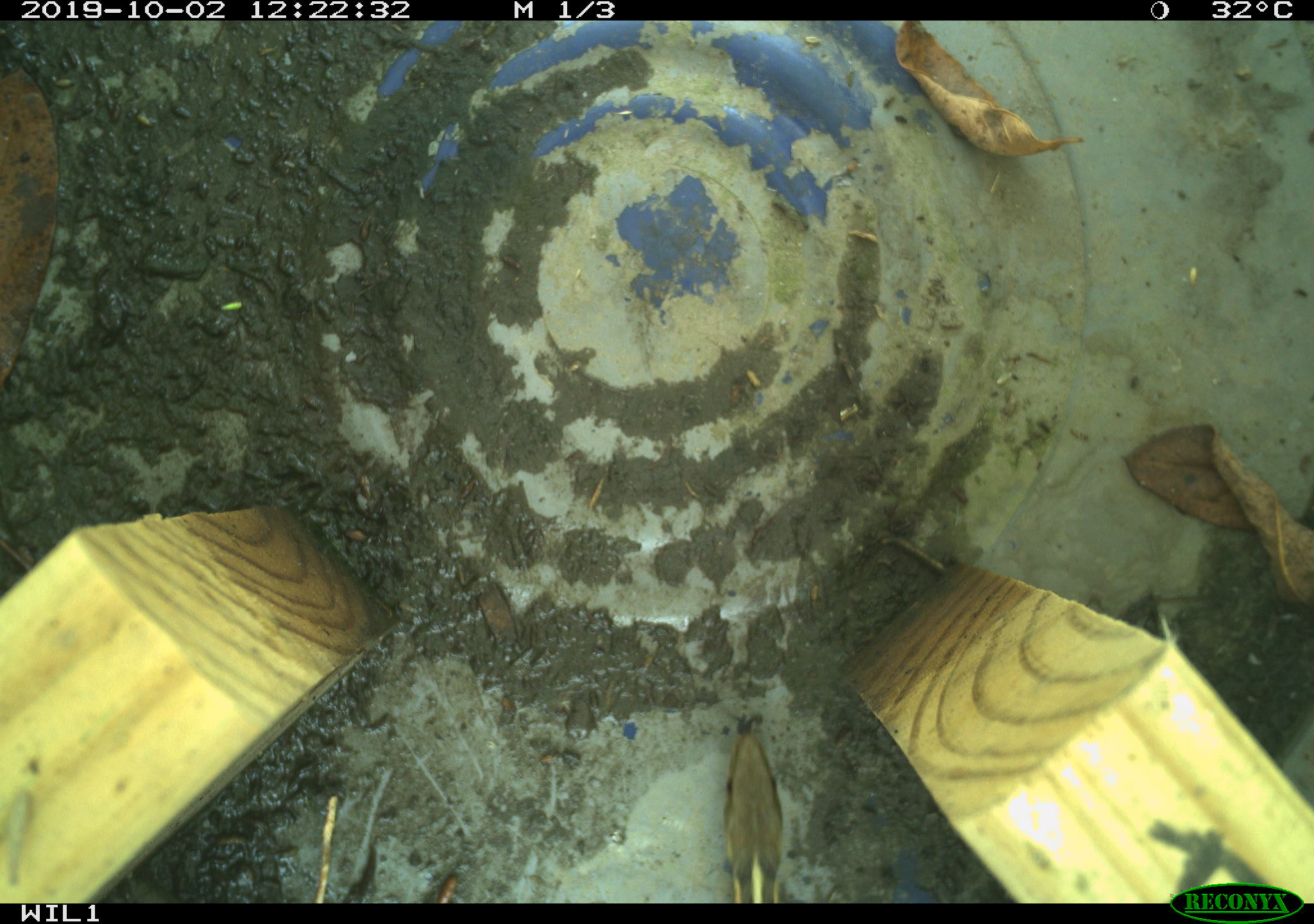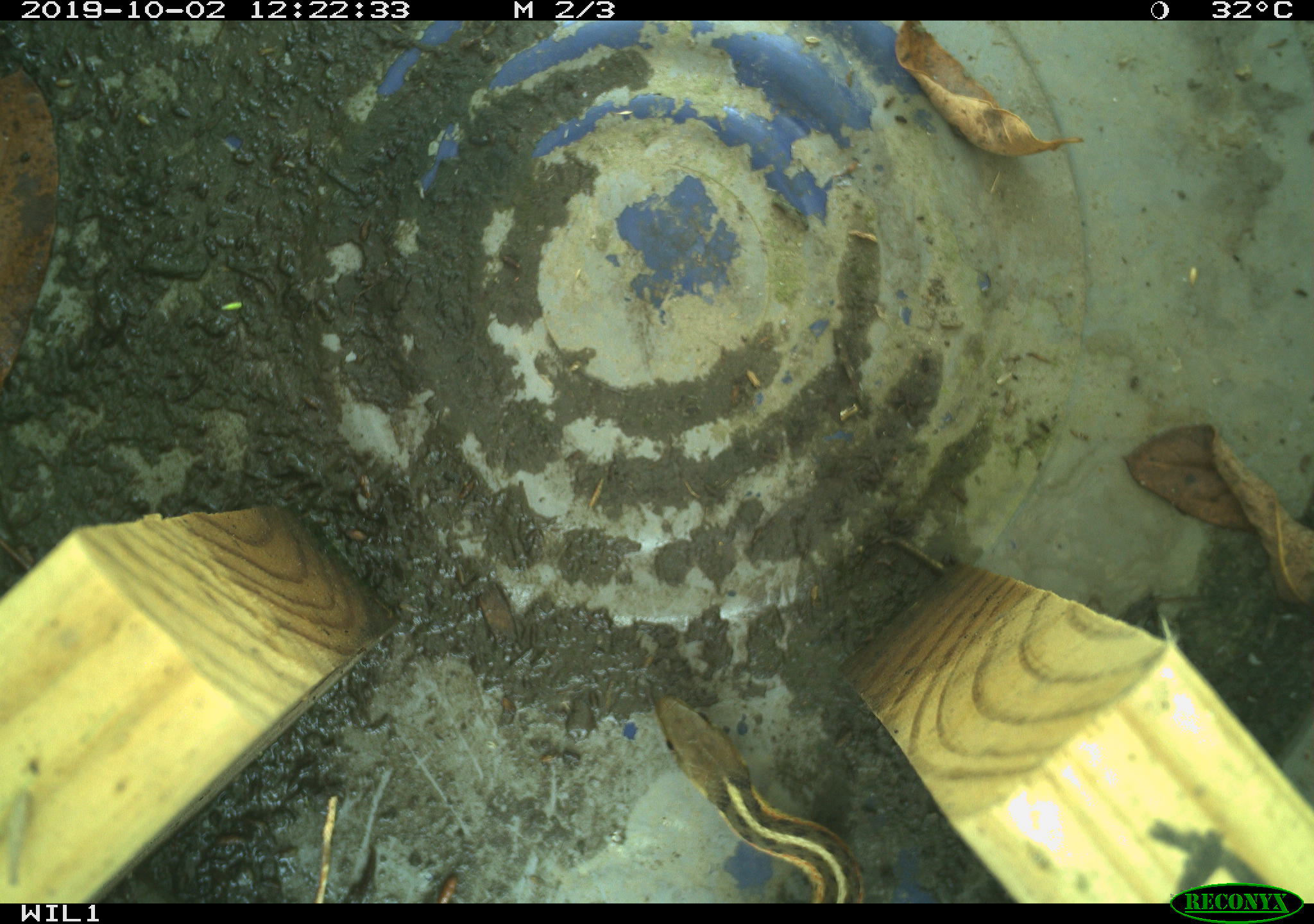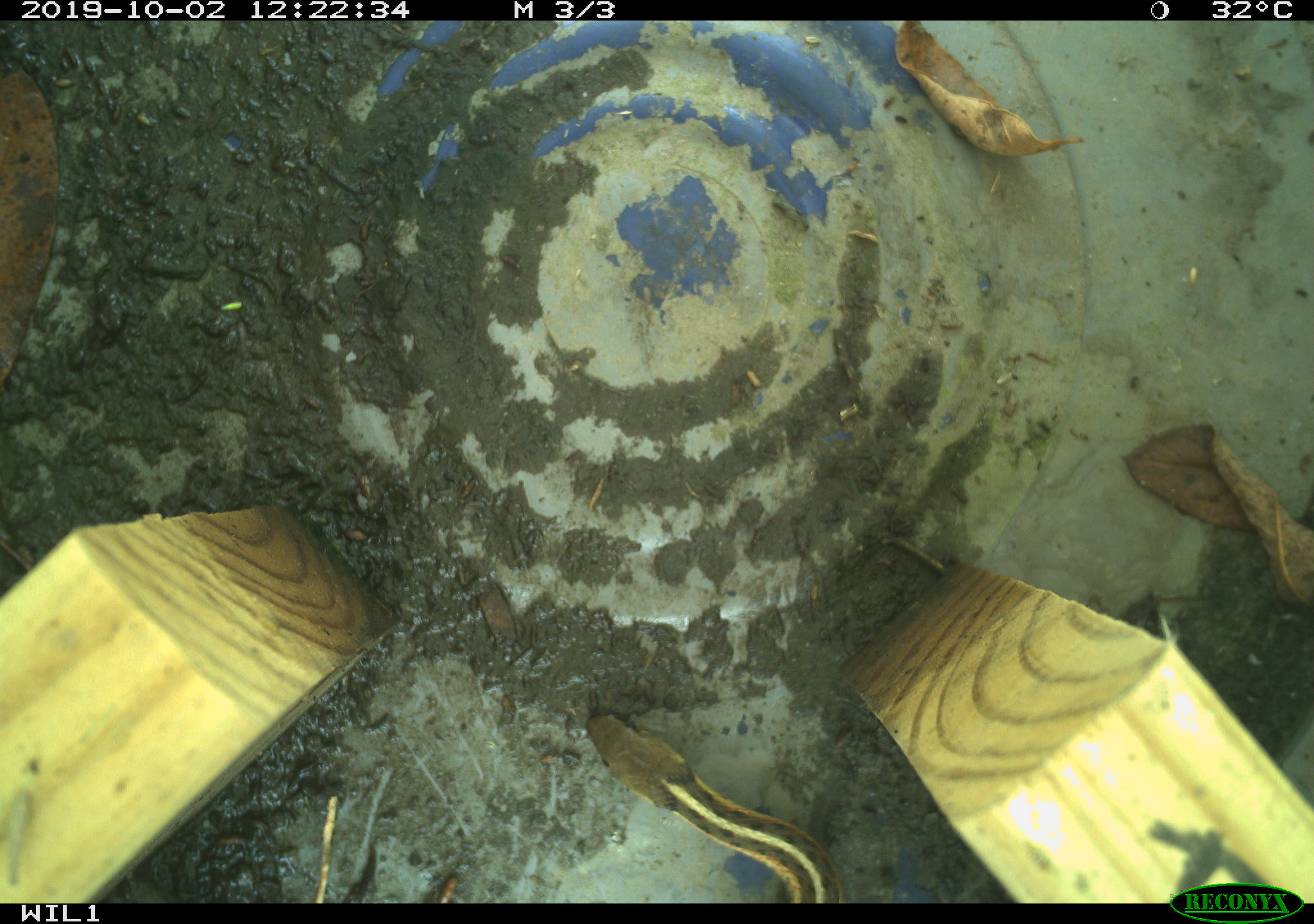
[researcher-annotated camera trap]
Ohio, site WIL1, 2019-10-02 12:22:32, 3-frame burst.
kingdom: Animalia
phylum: Chordata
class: Reptilia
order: Squamata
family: Colubridae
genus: Thamnophis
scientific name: Thamnophis sirtalis sirtalis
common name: eastern gartersnake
Eastern gartersnake (Thamnophis sirtalis sirtalis).